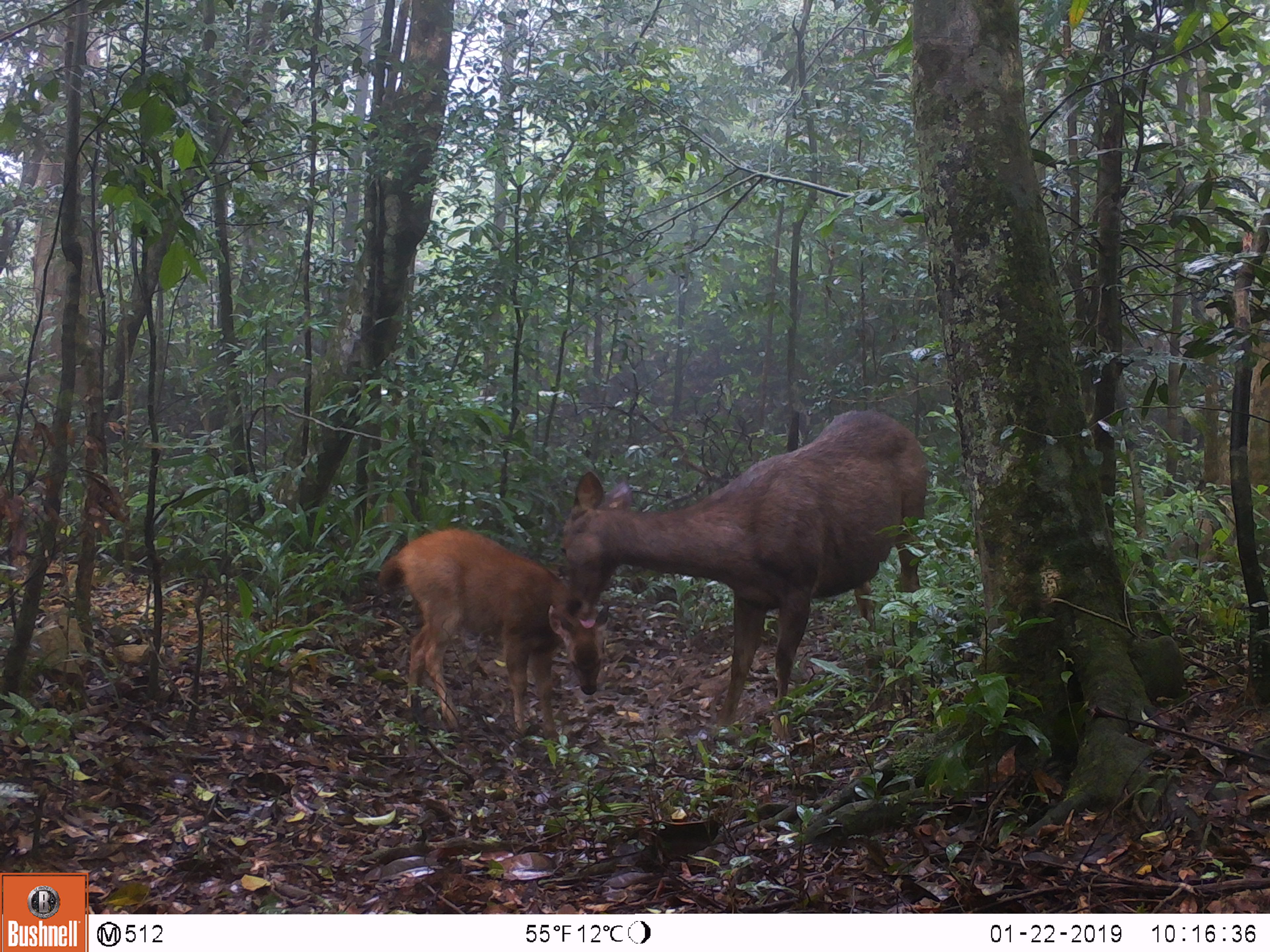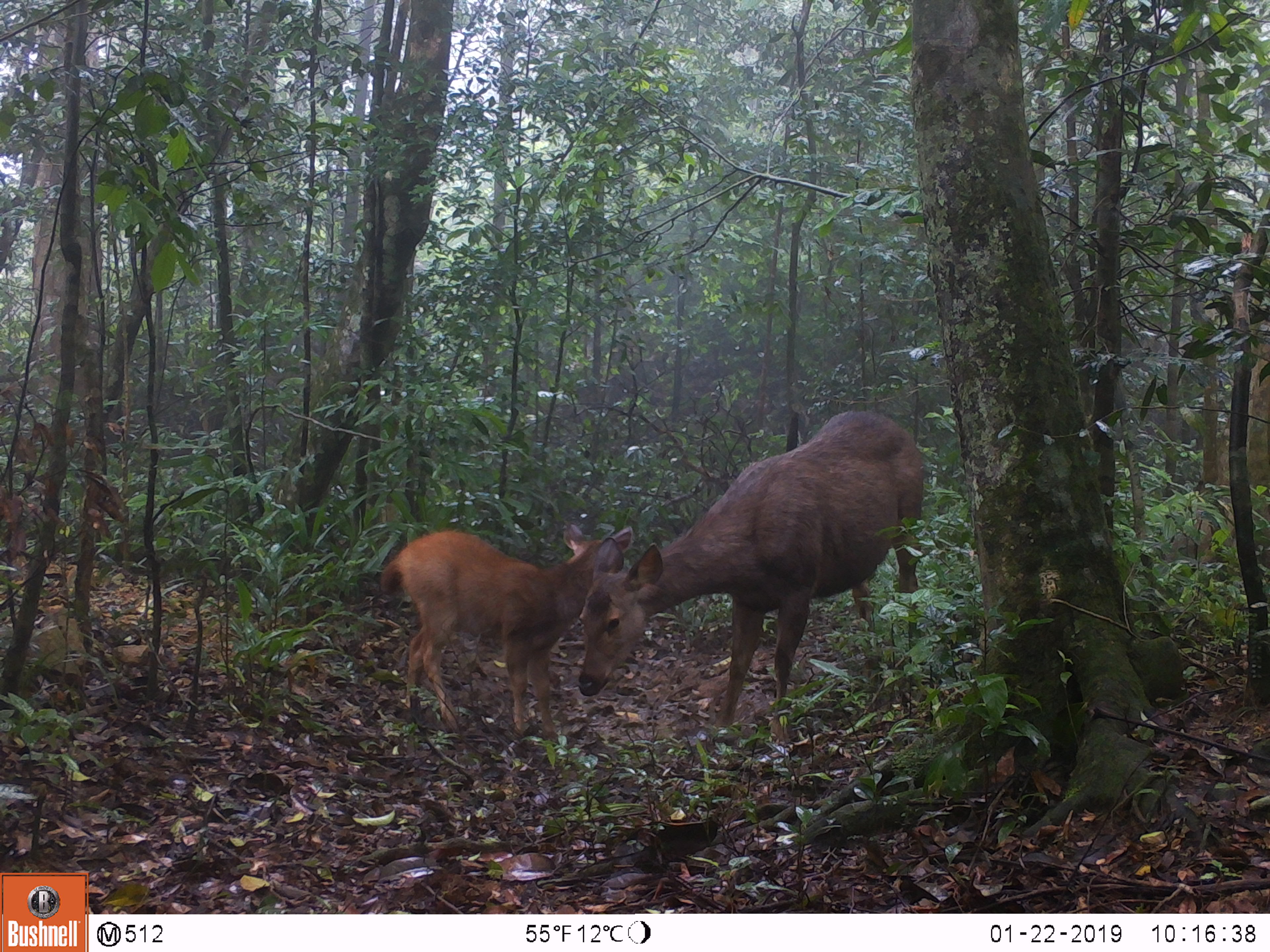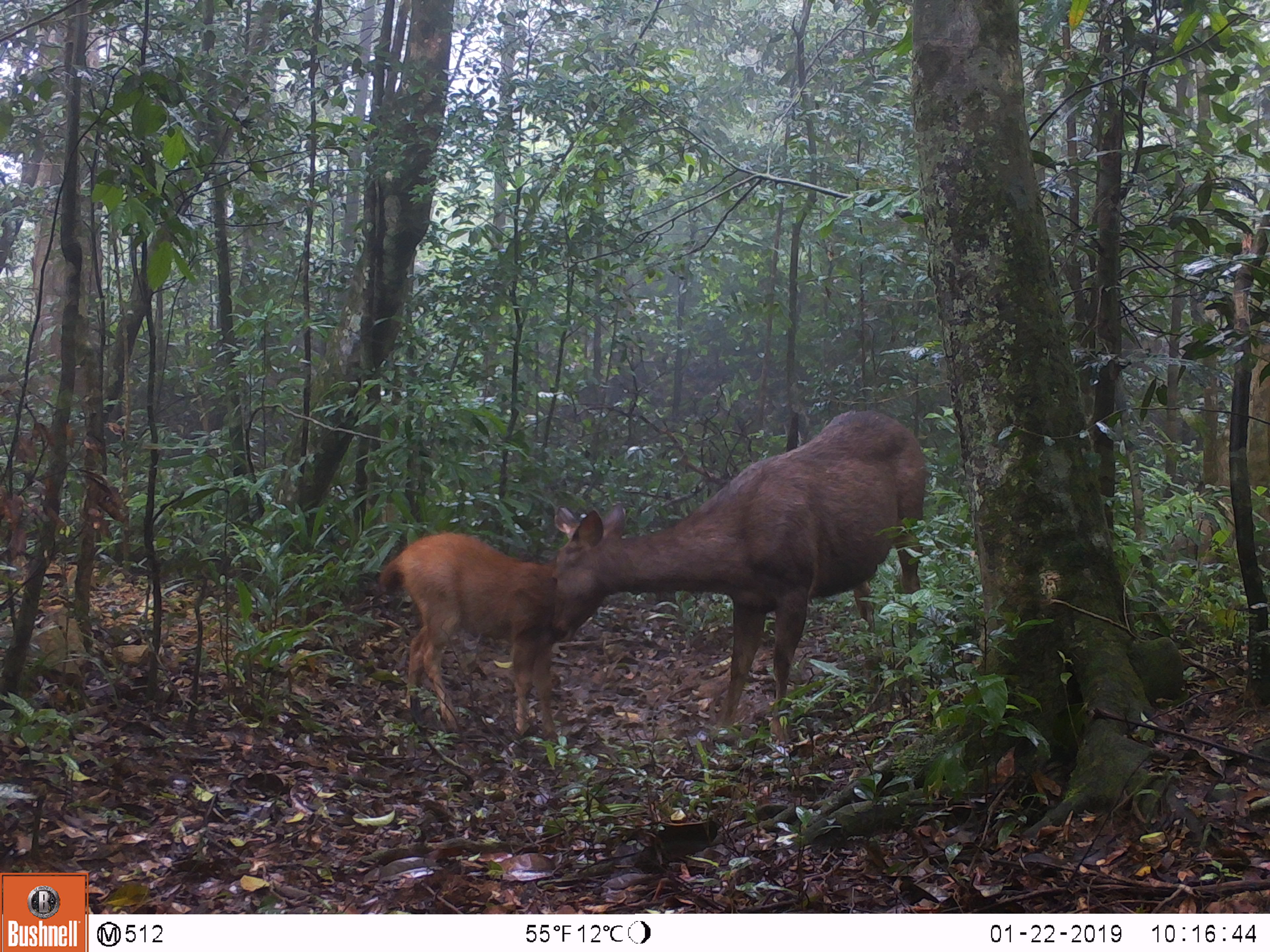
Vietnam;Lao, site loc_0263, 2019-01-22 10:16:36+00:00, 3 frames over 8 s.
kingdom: Animalia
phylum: Chordata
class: Mammalia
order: Artiodactyla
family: Cervidae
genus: Rusa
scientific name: Rusa unicolor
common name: sambar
Sambar (Rusa unicolor). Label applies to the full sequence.